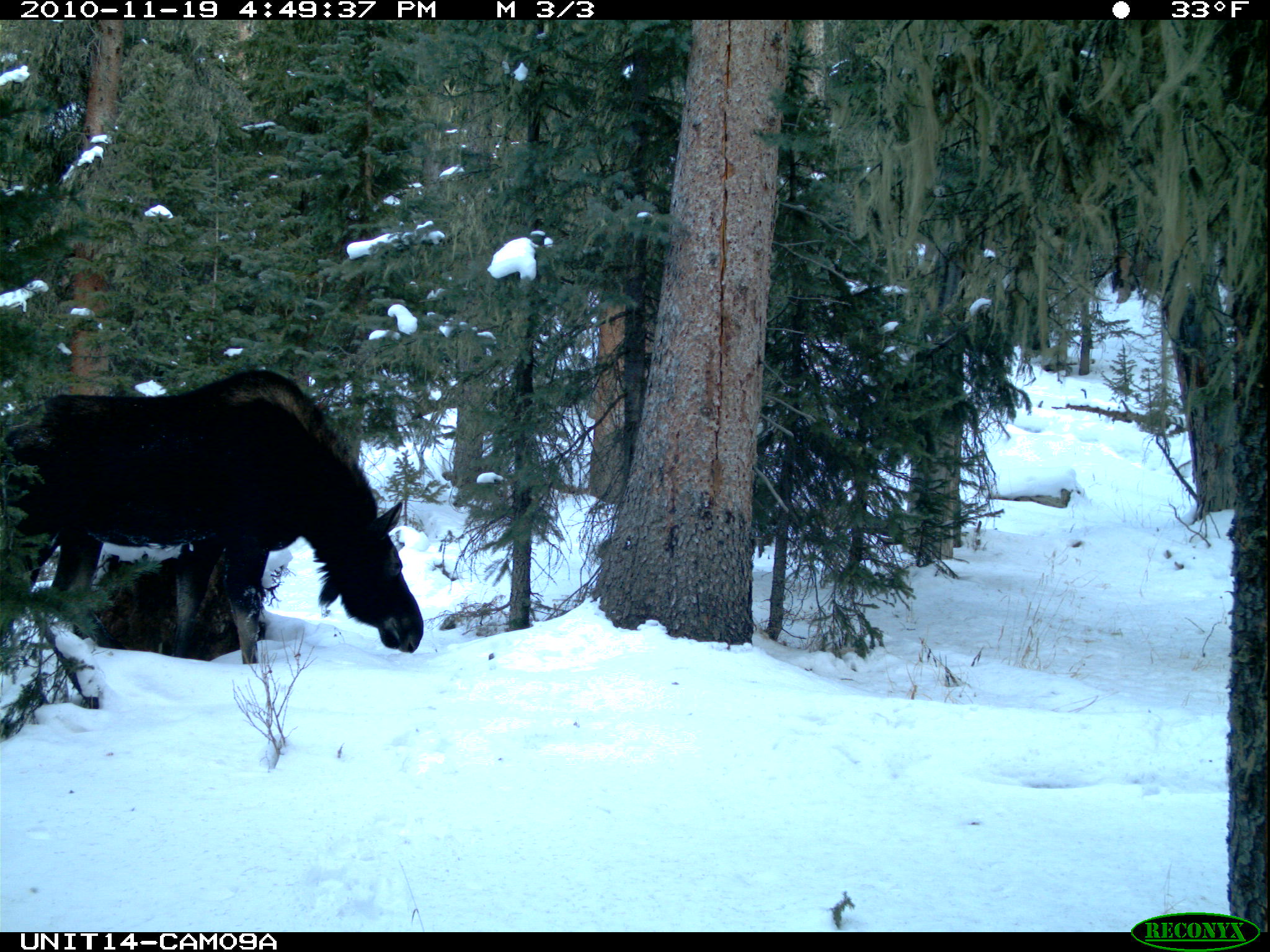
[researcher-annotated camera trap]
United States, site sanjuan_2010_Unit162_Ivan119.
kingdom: Animalia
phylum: Chordata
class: Mammalia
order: Artiodactyla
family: Cervidae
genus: Alces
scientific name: Alces alces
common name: moose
Alces alces (moose).